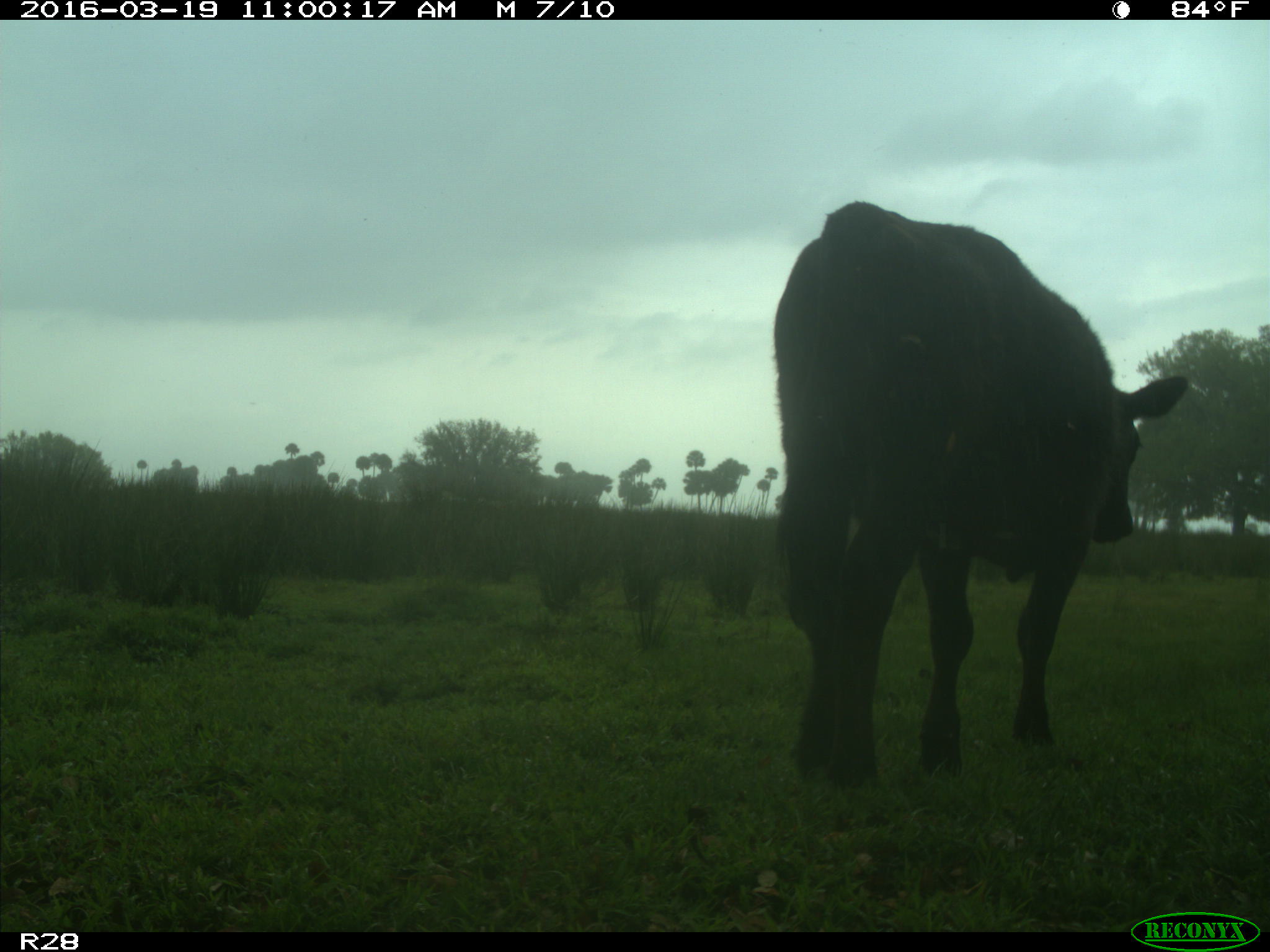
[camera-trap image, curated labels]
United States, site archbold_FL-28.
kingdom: Animalia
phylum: Chordata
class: Mammalia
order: Artiodactyla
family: Bovidae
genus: Bos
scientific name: Bos taurus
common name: domestic cow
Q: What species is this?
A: Bos taurus (domestic cow).